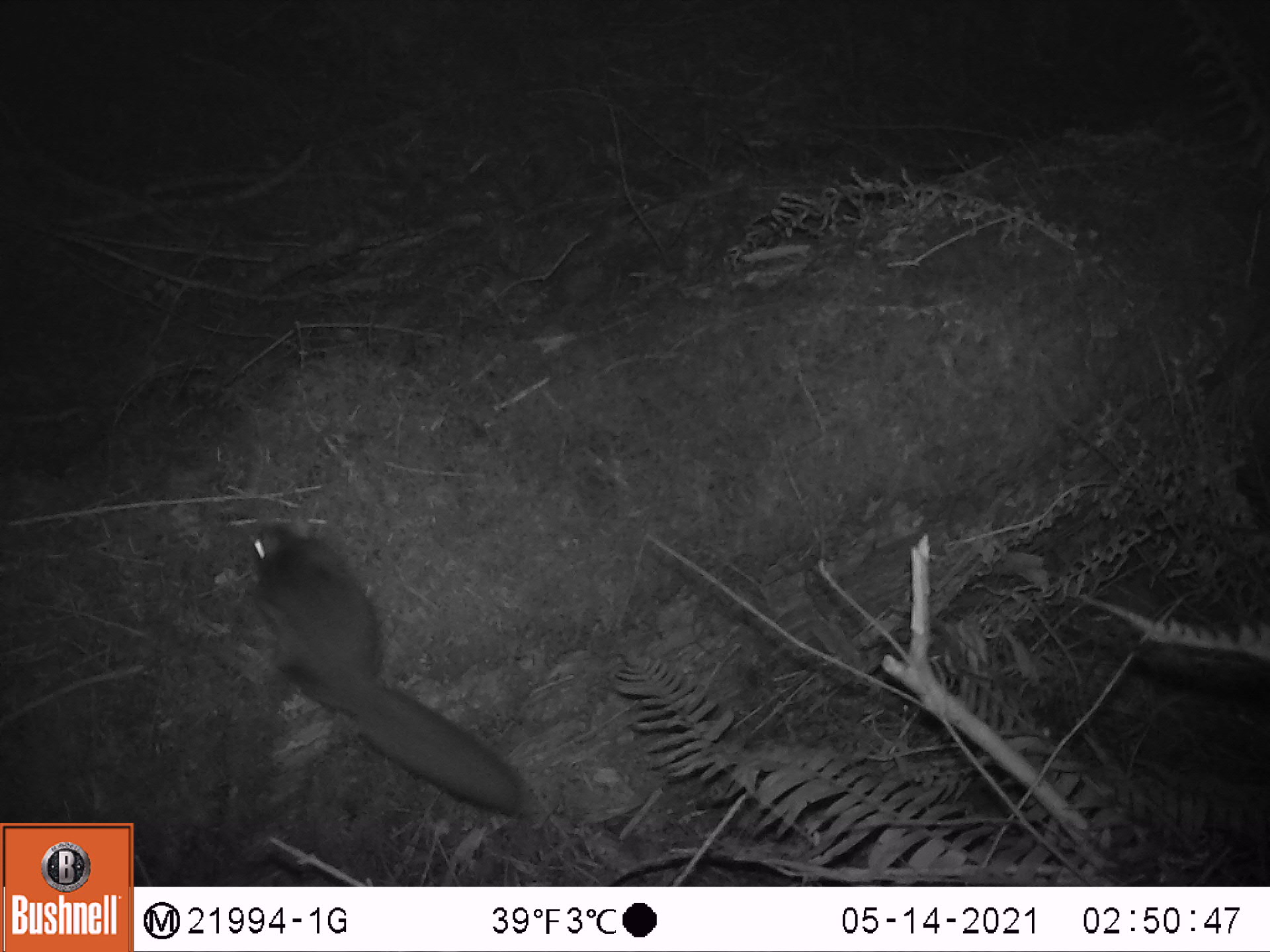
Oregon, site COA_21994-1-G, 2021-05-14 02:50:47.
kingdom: Animalia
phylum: Chordata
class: Mammalia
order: Rodentia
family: Sciuridae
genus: Glaucomys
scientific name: Glaucomys oregonensis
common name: humboldt's flying squirrel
Humboldt's flying squirrel (Glaucomys oregonensis).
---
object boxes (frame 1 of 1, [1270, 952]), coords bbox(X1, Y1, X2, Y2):
humboldt's flying squirrel: bbox(240, 519, 526, 822)